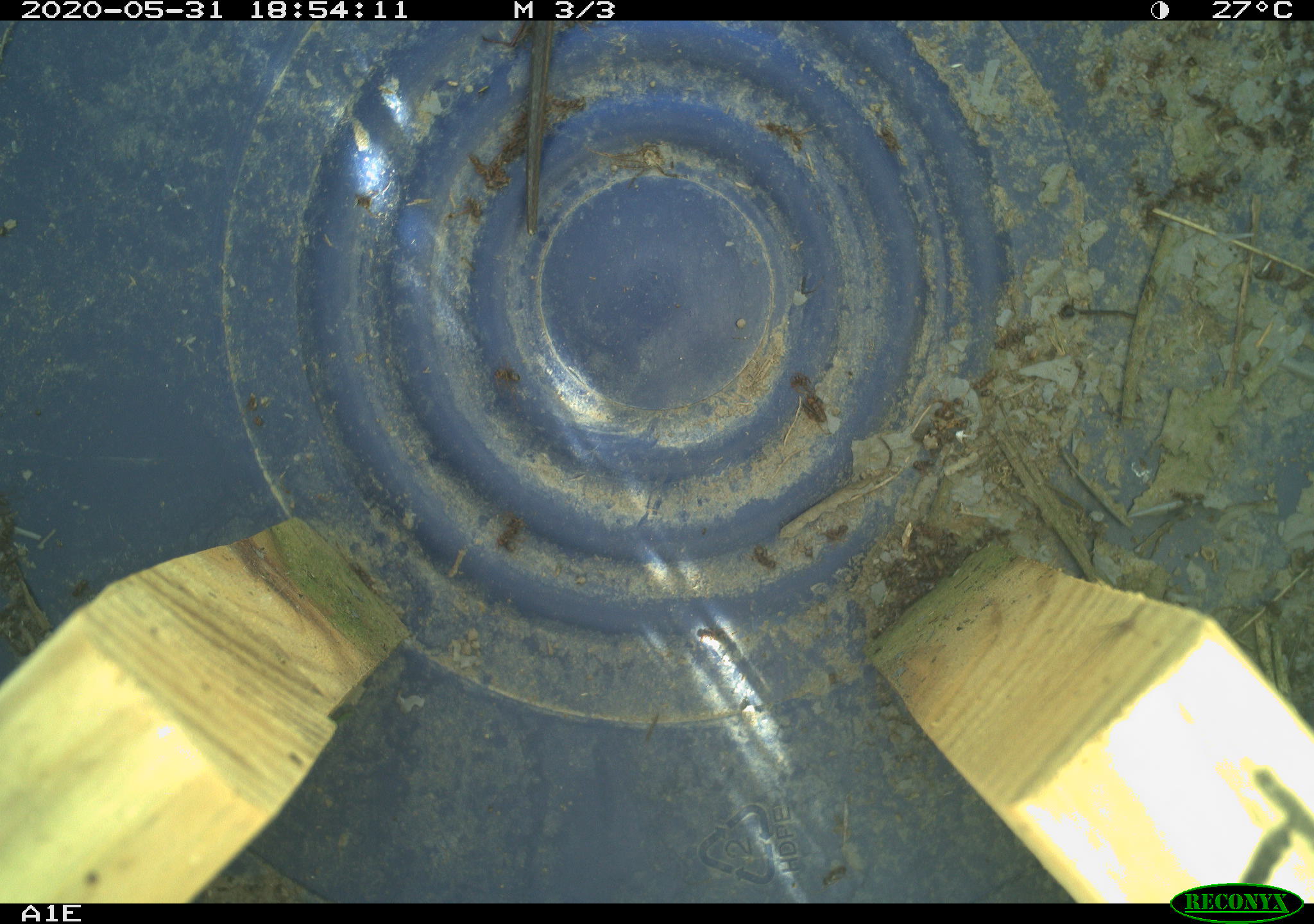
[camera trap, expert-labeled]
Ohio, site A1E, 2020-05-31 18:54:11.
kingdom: Animalia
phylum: Chordata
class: Reptilia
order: Squamata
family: Colubridae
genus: Thamnophis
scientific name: Thamnophis sirtalis sirtalis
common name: eastern gartersnake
Eastern gartersnake (Thamnophis sirtalis sirtalis).